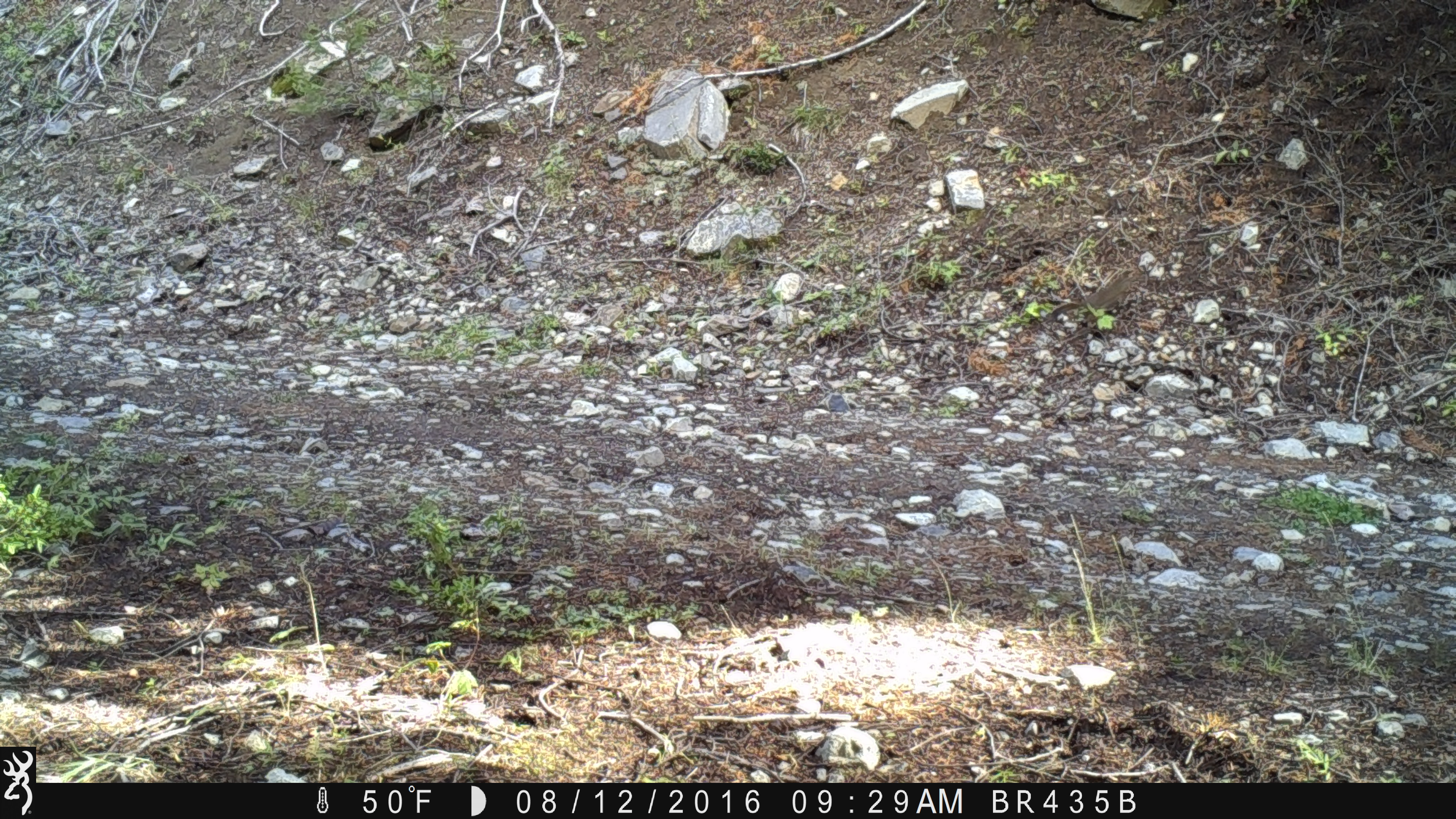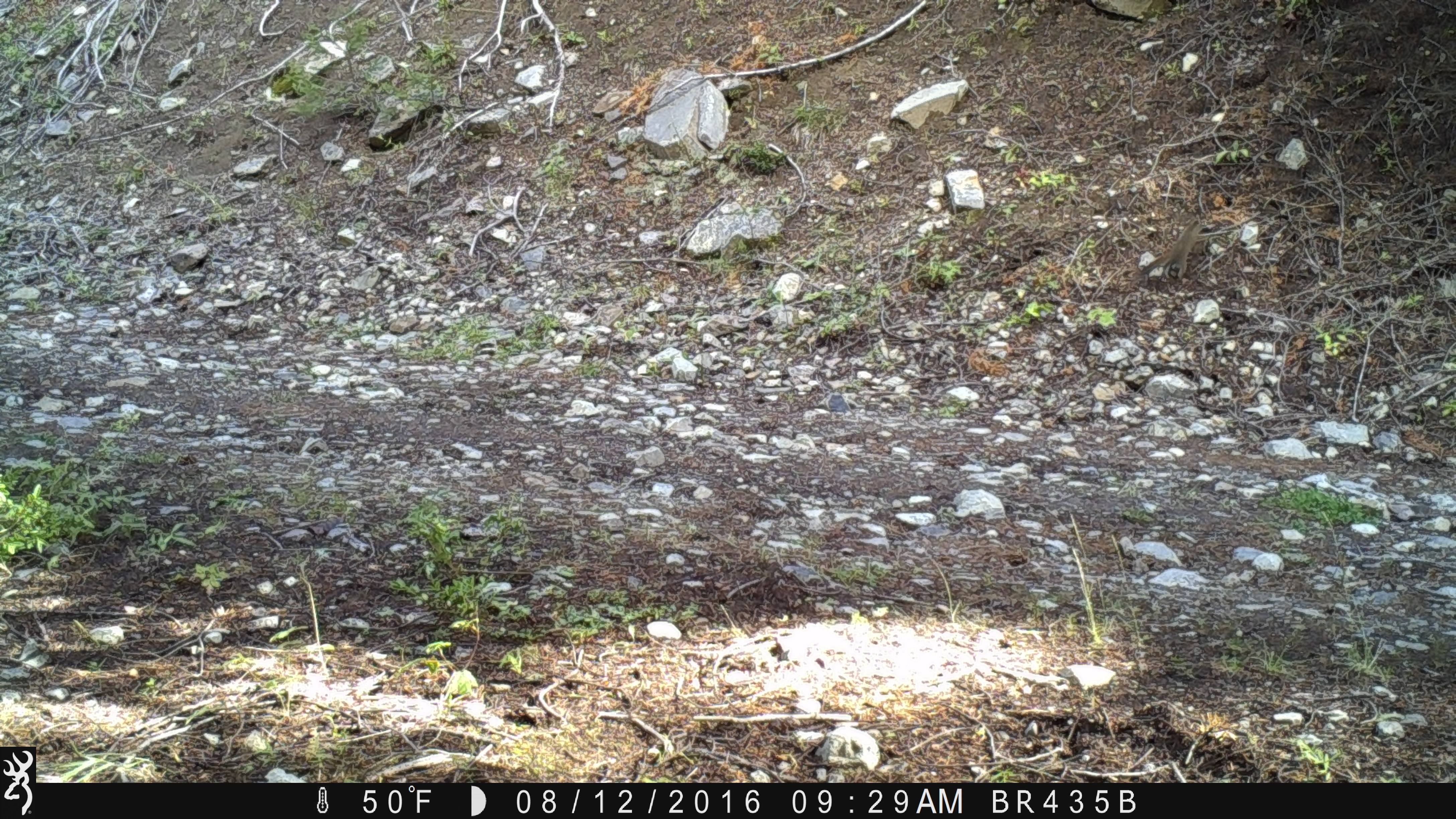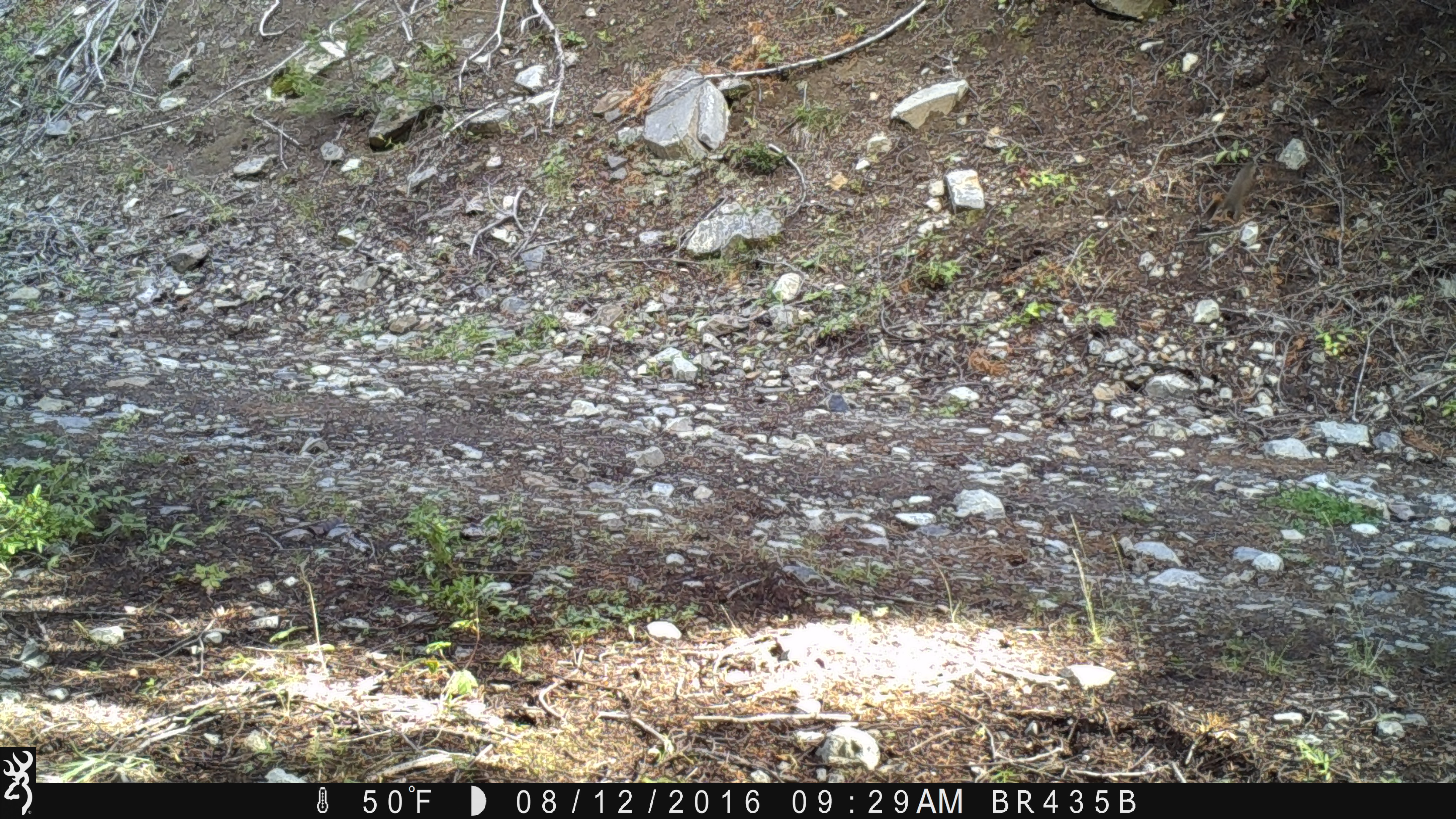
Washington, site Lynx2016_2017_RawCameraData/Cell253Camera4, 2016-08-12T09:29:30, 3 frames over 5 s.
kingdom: Animalia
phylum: Chordata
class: Mammalia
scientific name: Mammalia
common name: small mammal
Small mammal (Mammalia). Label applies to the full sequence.